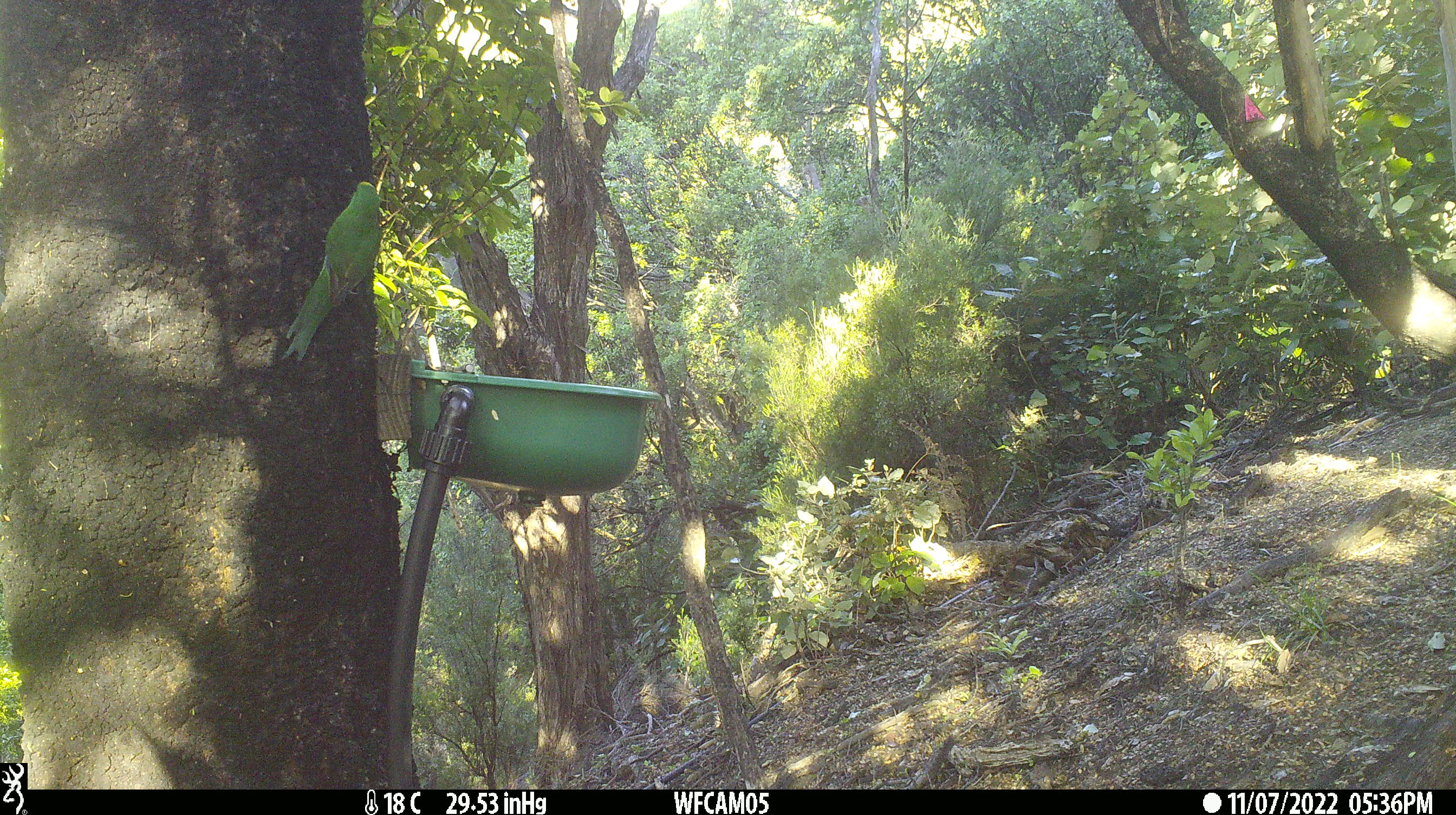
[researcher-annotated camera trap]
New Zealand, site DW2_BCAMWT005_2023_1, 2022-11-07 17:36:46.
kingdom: Animalia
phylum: Chordata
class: Aves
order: Psittaciformes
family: Psittaculidae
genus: Cyanoramphus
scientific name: Cyanoramphus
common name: parakeet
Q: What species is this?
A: Parakeet (Cyanoramphus).